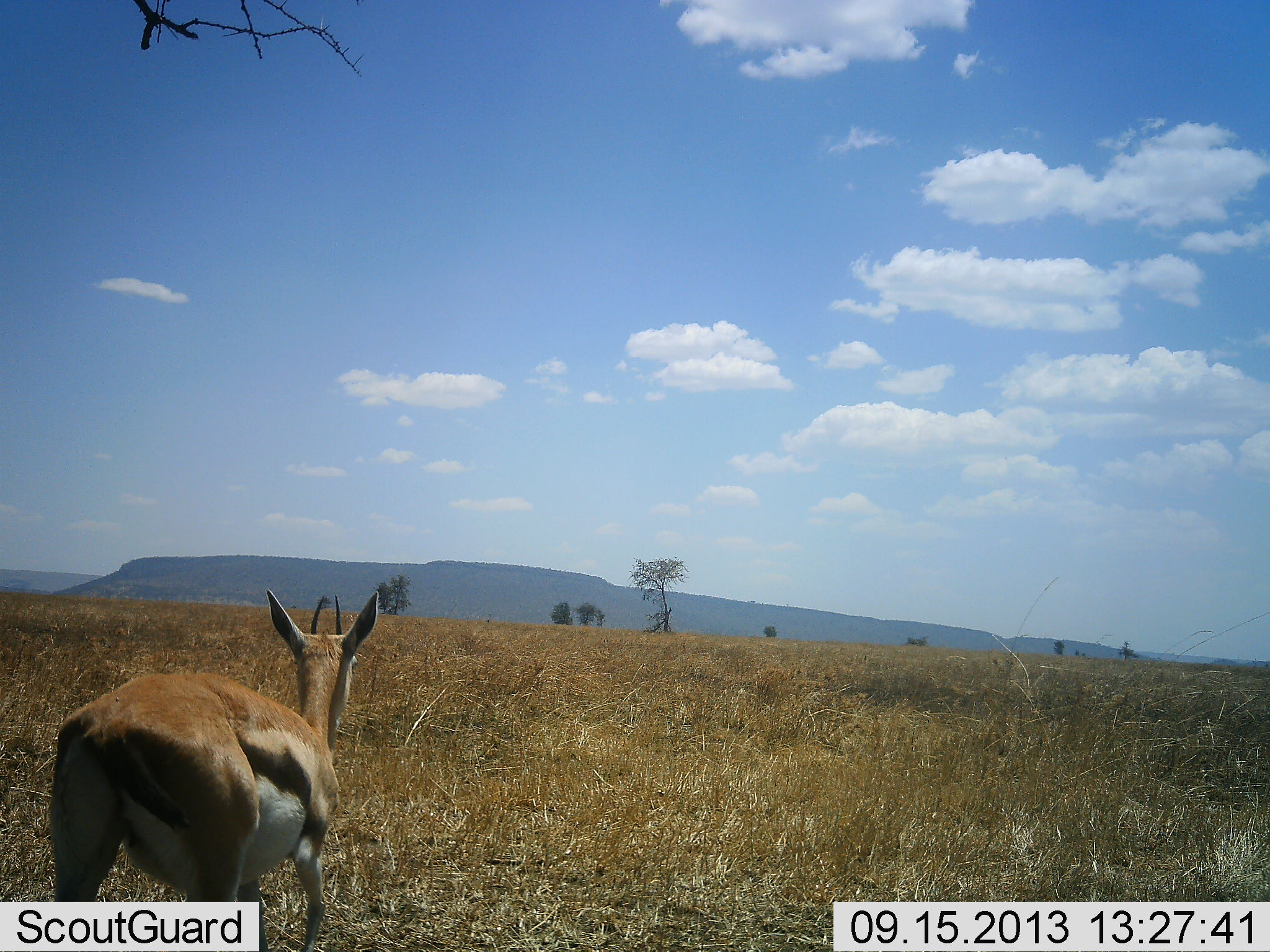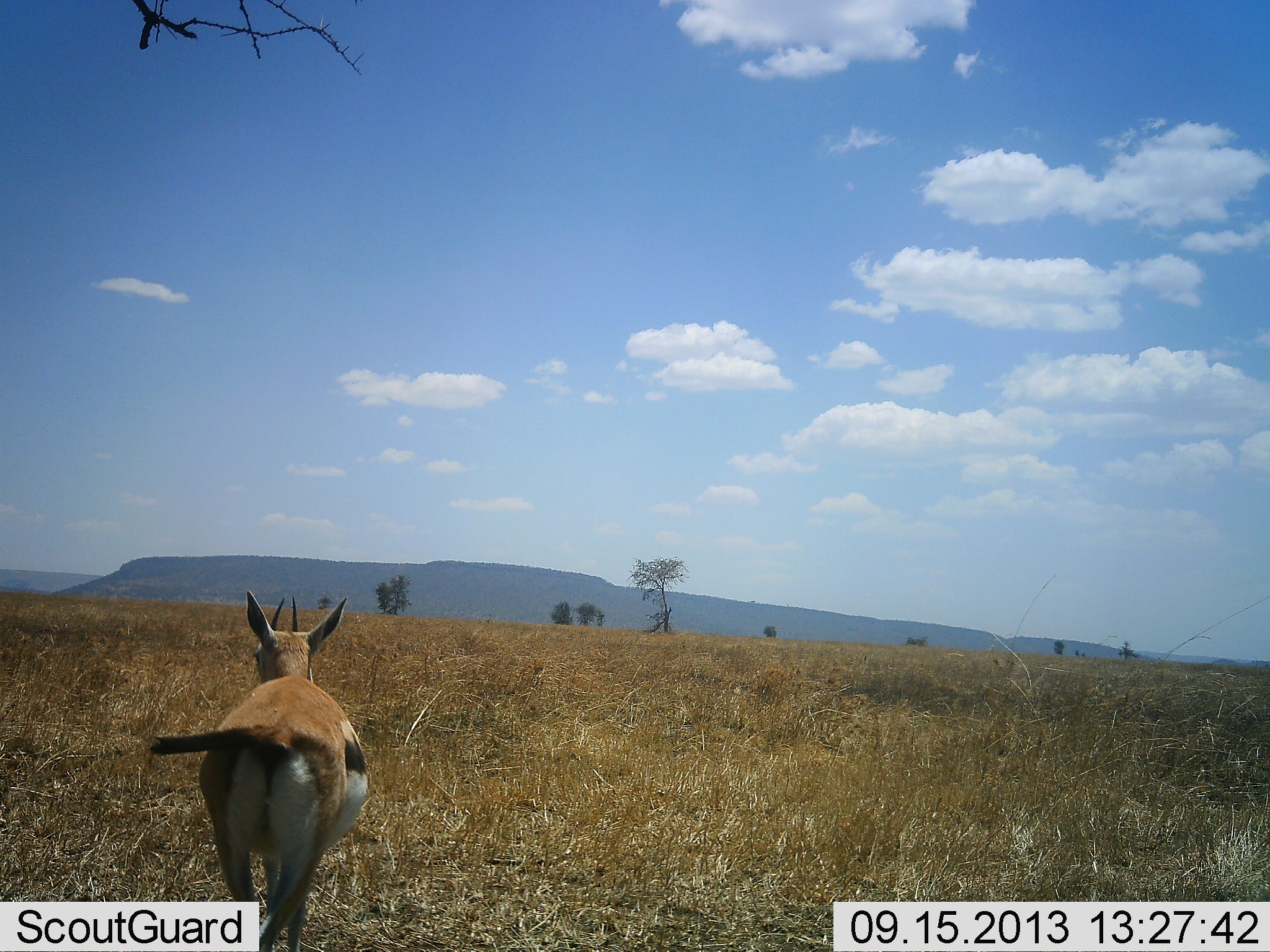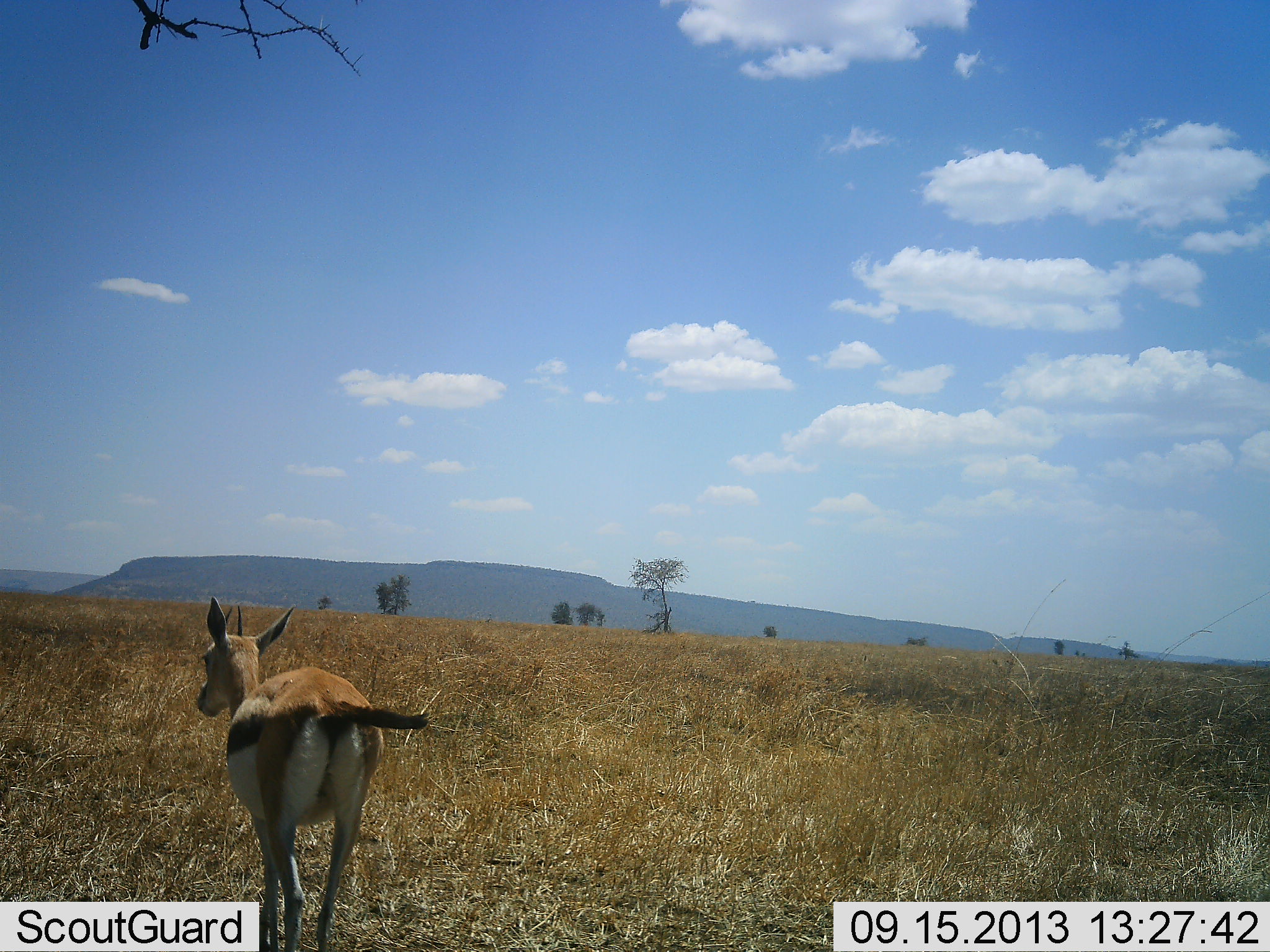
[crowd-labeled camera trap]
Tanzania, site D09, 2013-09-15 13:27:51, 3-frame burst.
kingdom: Animalia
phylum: Chordata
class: Mammalia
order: Artiodactyla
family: Bovidae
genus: Eudorcas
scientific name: Eudorcas thomsonii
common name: thomson's gazelle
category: gazellethomsons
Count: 1.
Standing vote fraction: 30%.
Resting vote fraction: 0%.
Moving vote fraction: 70%.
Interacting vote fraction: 0%.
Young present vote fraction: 0%.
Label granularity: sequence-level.